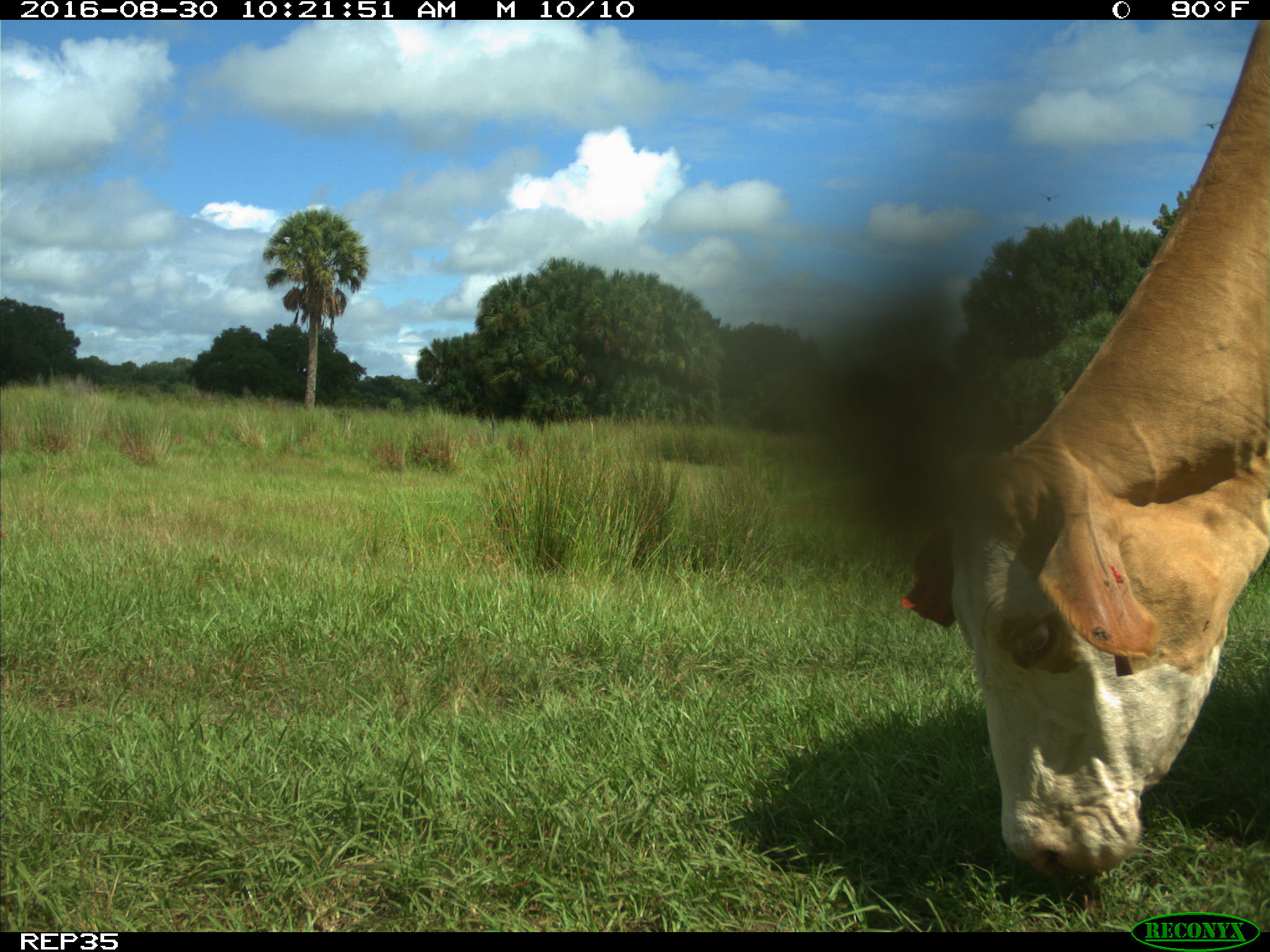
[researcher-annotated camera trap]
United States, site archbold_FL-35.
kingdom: Animalia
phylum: Chordata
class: Mammalia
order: Artiodactyla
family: Bovidae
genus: Bos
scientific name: Bos taurus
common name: domestic cow